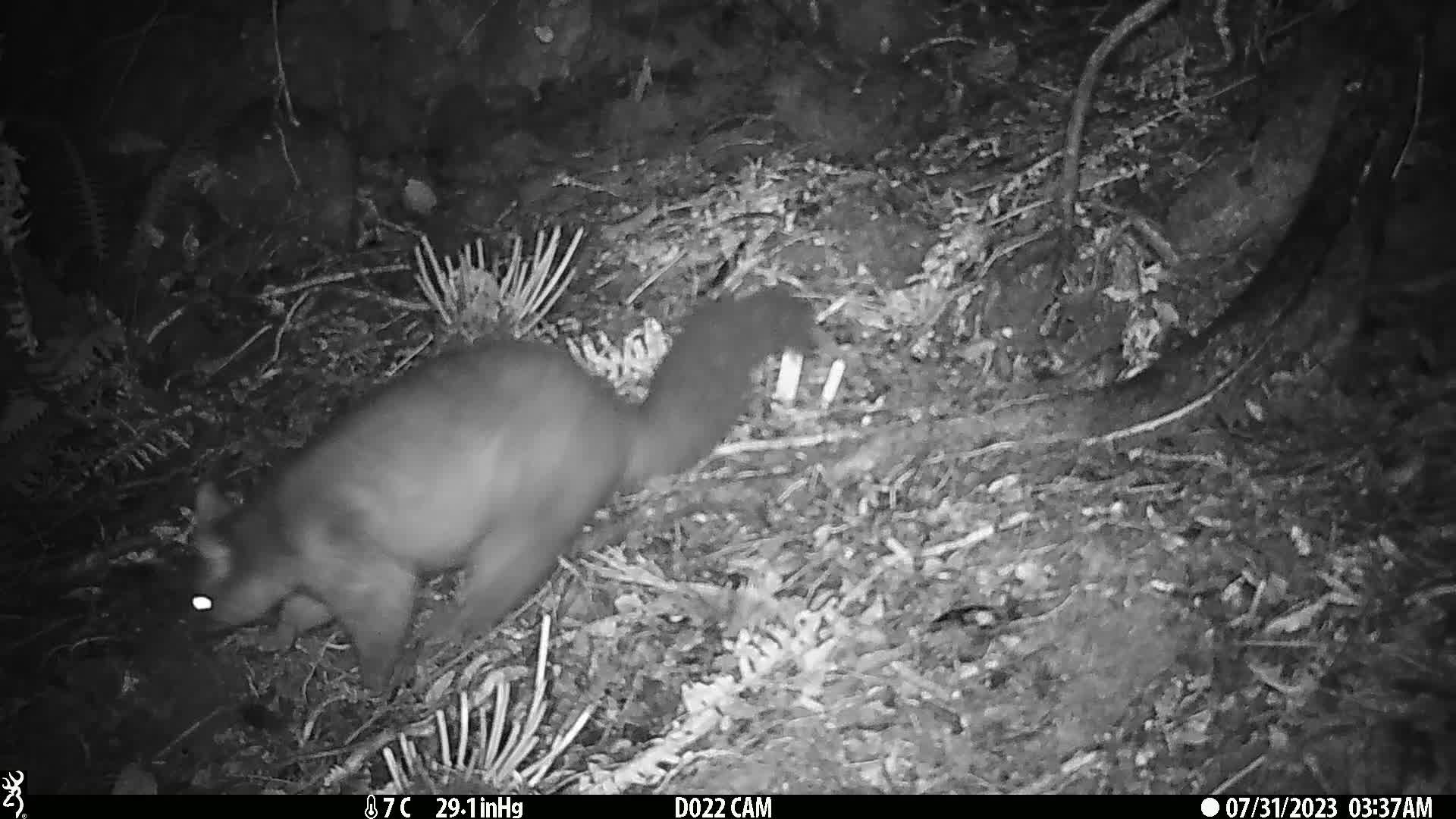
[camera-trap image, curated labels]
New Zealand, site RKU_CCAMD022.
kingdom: Animalia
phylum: Chordata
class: Mammalia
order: Diprotodontia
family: Phalangeridae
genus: Trichosurus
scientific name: Trichosurus vulpecula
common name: common brushtail possum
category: possum